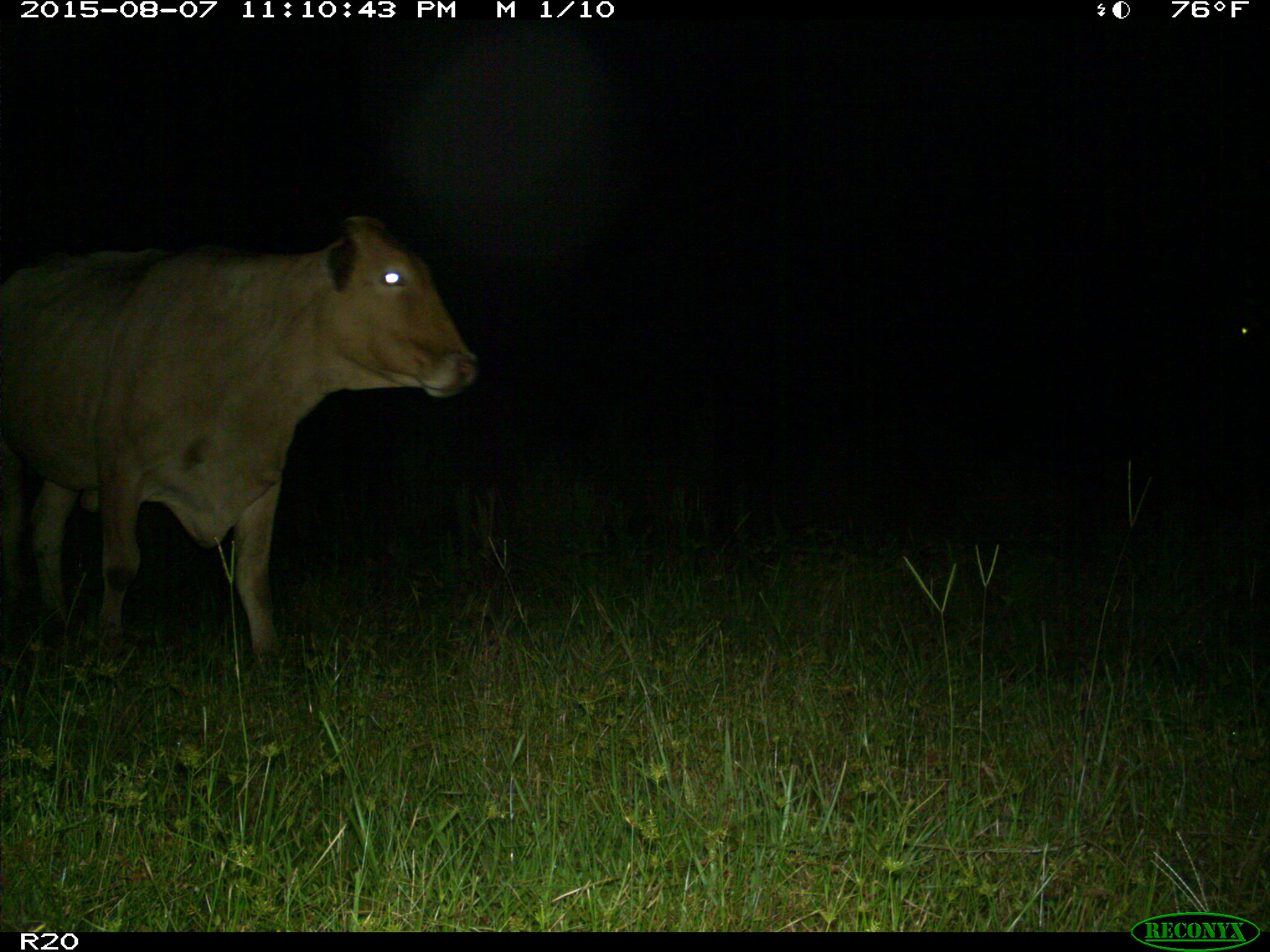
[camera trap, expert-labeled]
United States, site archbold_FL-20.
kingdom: Animalia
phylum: Chordata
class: Mammalia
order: Artiodactyla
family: Bovidae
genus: Bos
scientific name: Bos taurus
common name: domestic cow